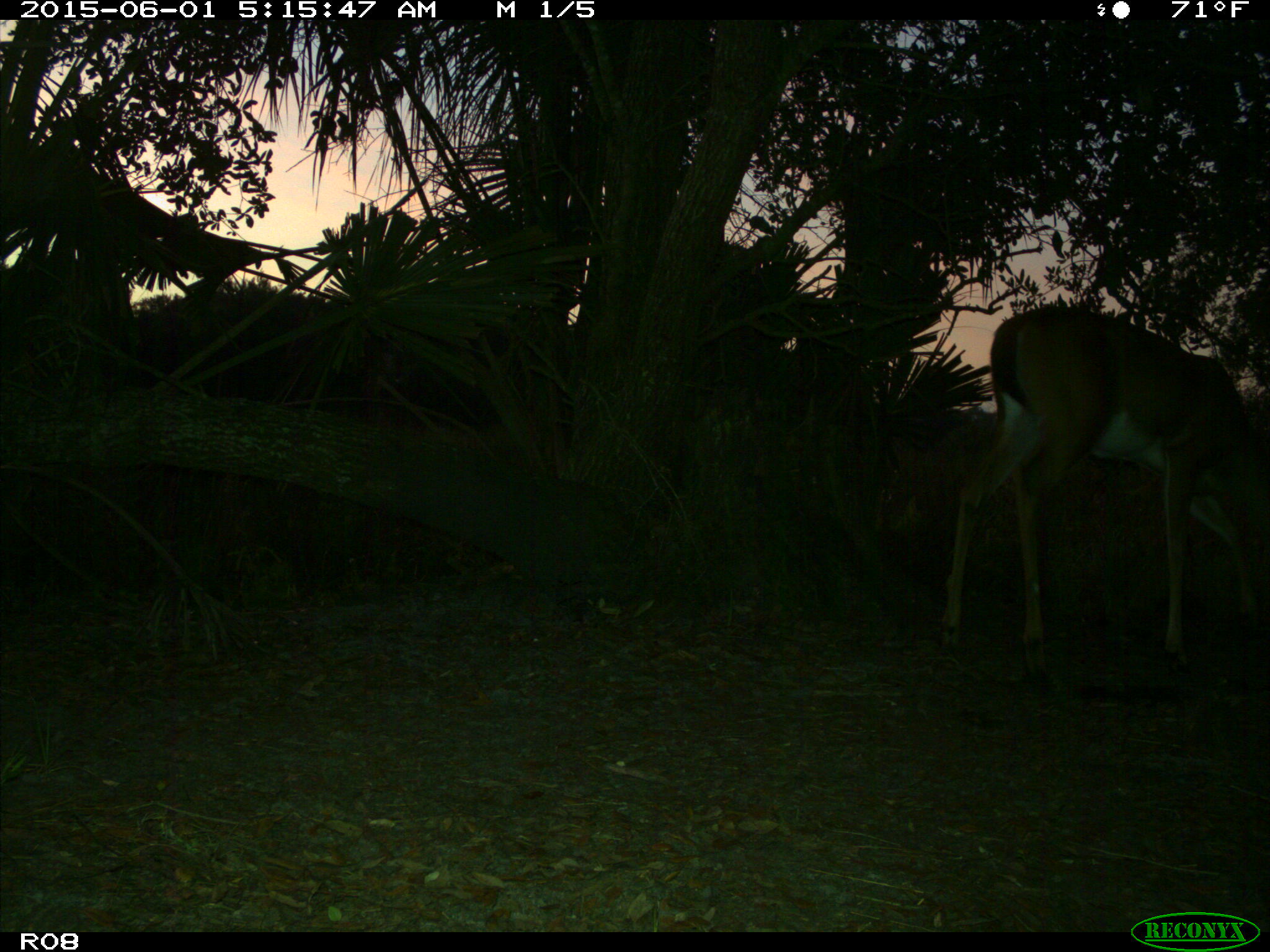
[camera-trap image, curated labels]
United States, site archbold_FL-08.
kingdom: Animalia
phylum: Chordata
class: Mammalia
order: Artiodactyla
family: Cervidae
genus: Odocoileus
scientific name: Odocoileus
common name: deer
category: unidentified deer